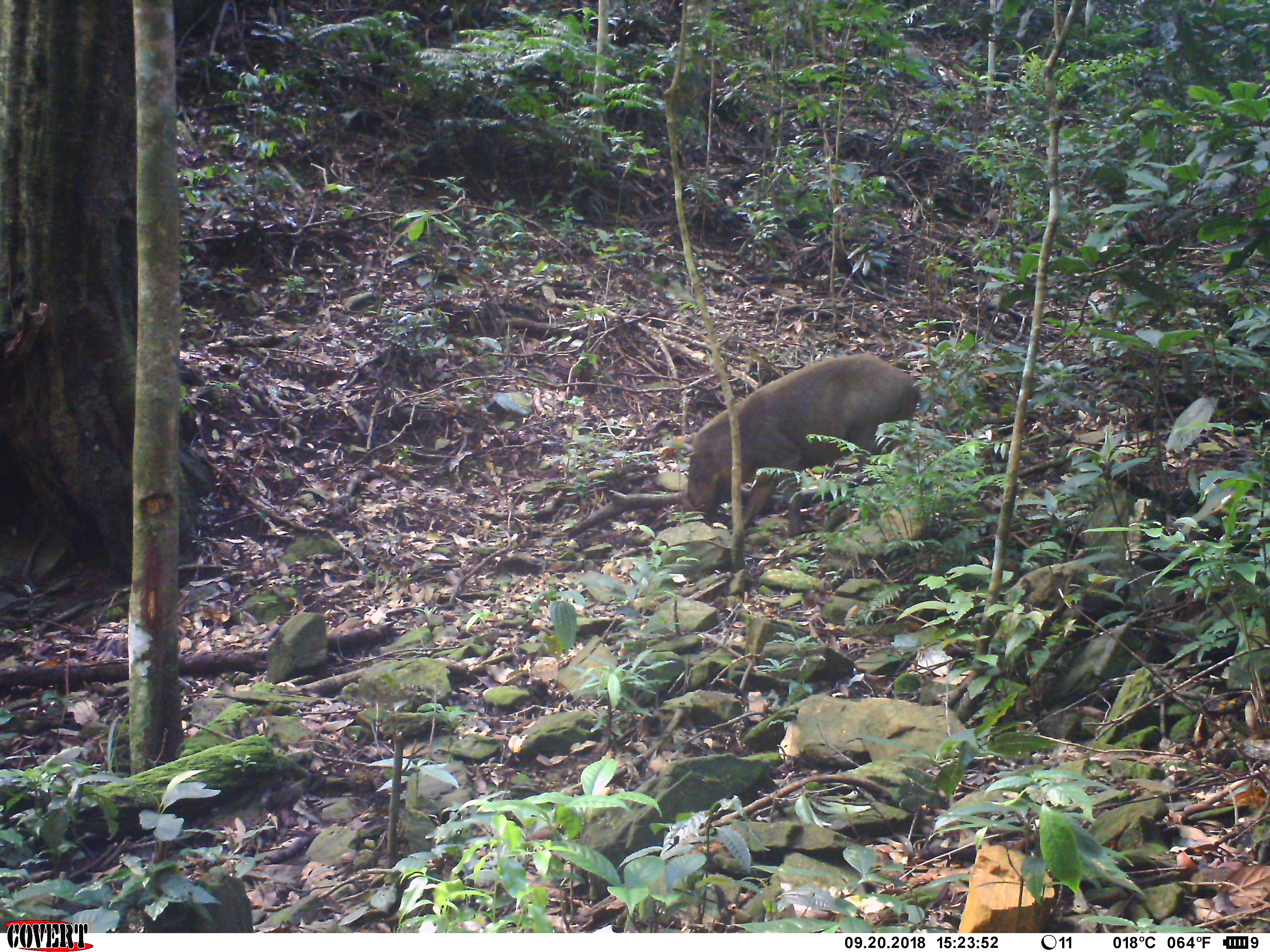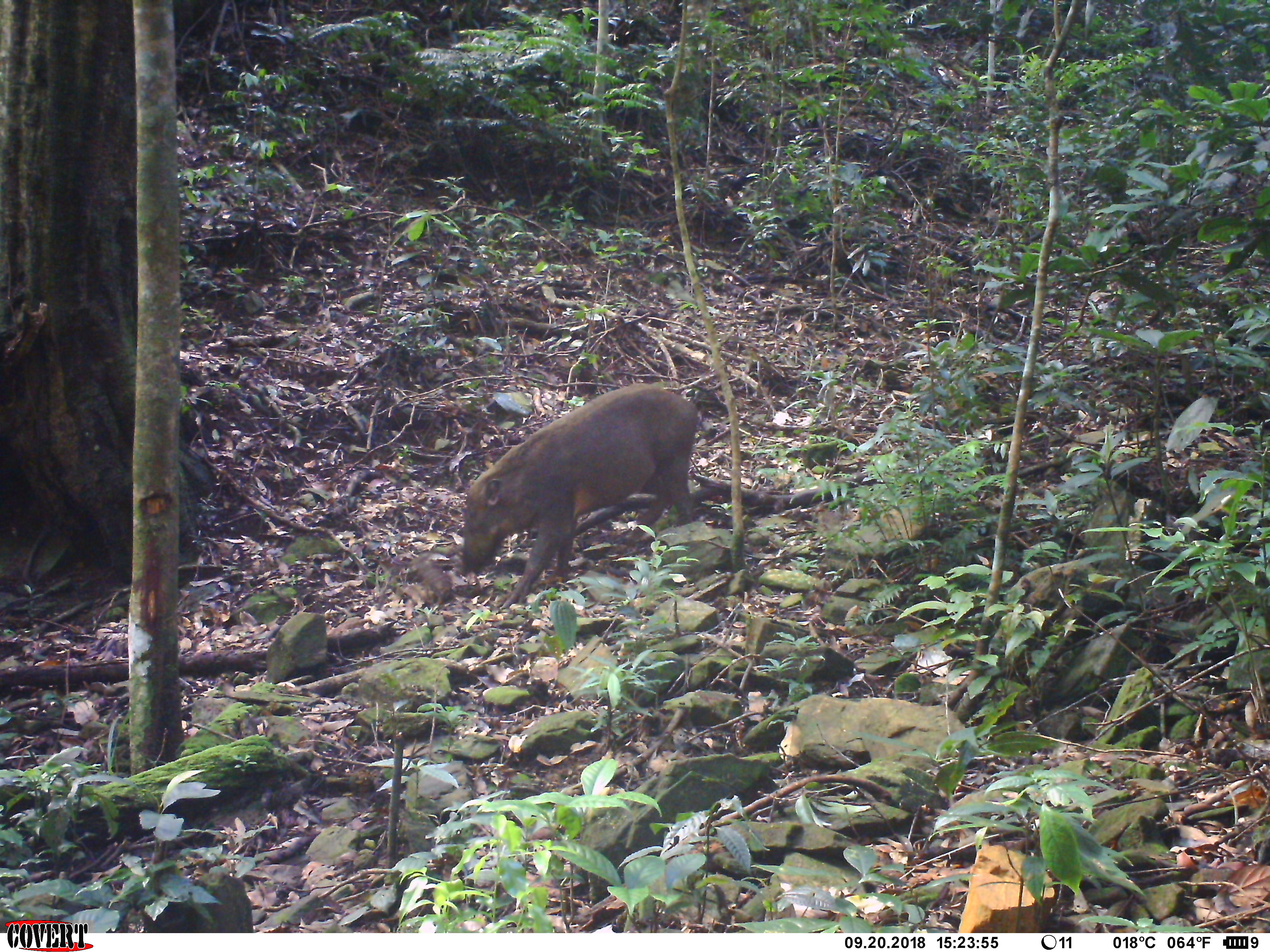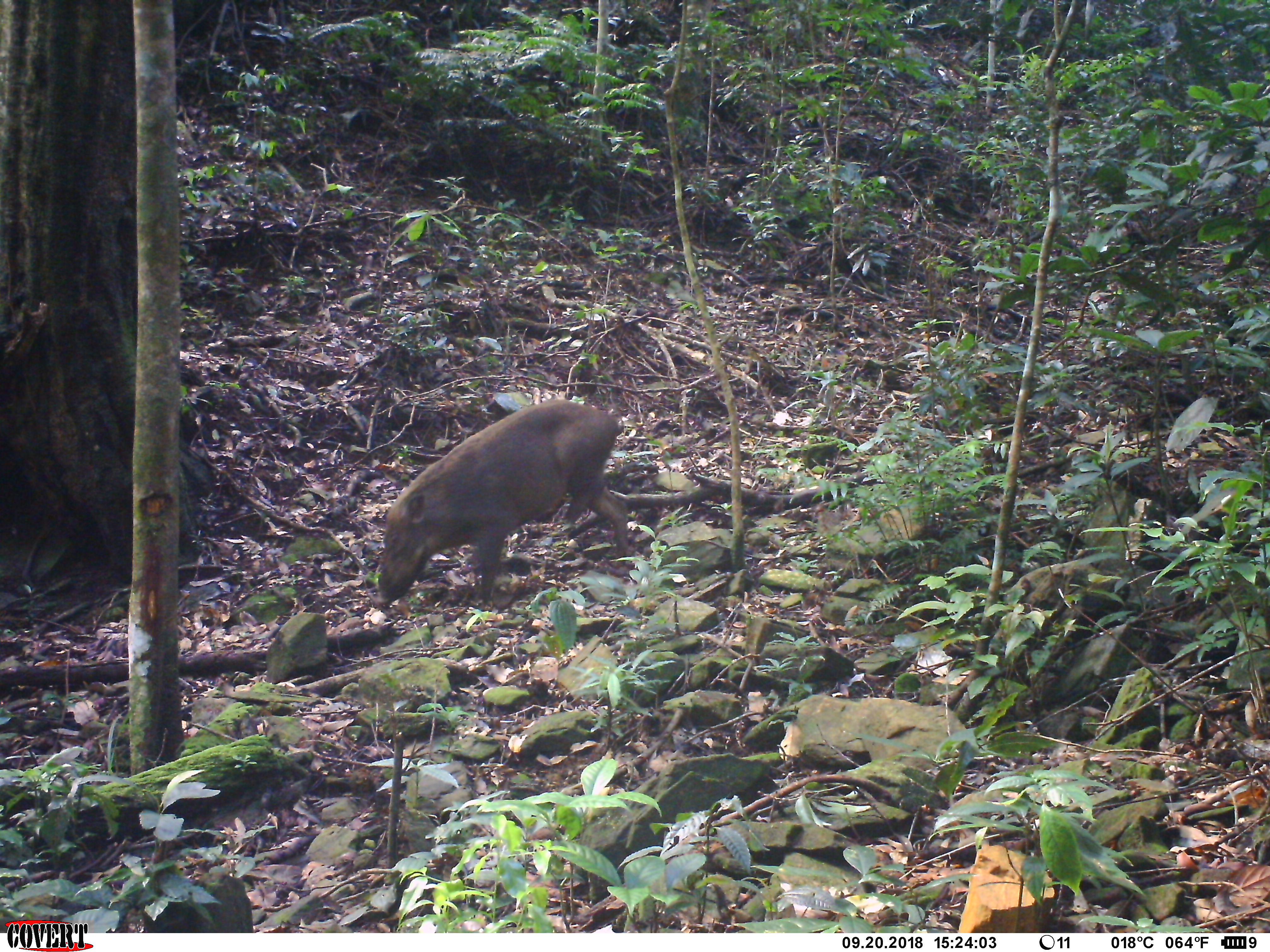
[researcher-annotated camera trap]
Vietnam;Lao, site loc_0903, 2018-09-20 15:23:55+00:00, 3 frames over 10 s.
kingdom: Animalia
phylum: Chordata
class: Mammalia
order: Artiodactyla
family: Suidae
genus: Sus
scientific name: Sus scrofa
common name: eurasian wild pig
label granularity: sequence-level